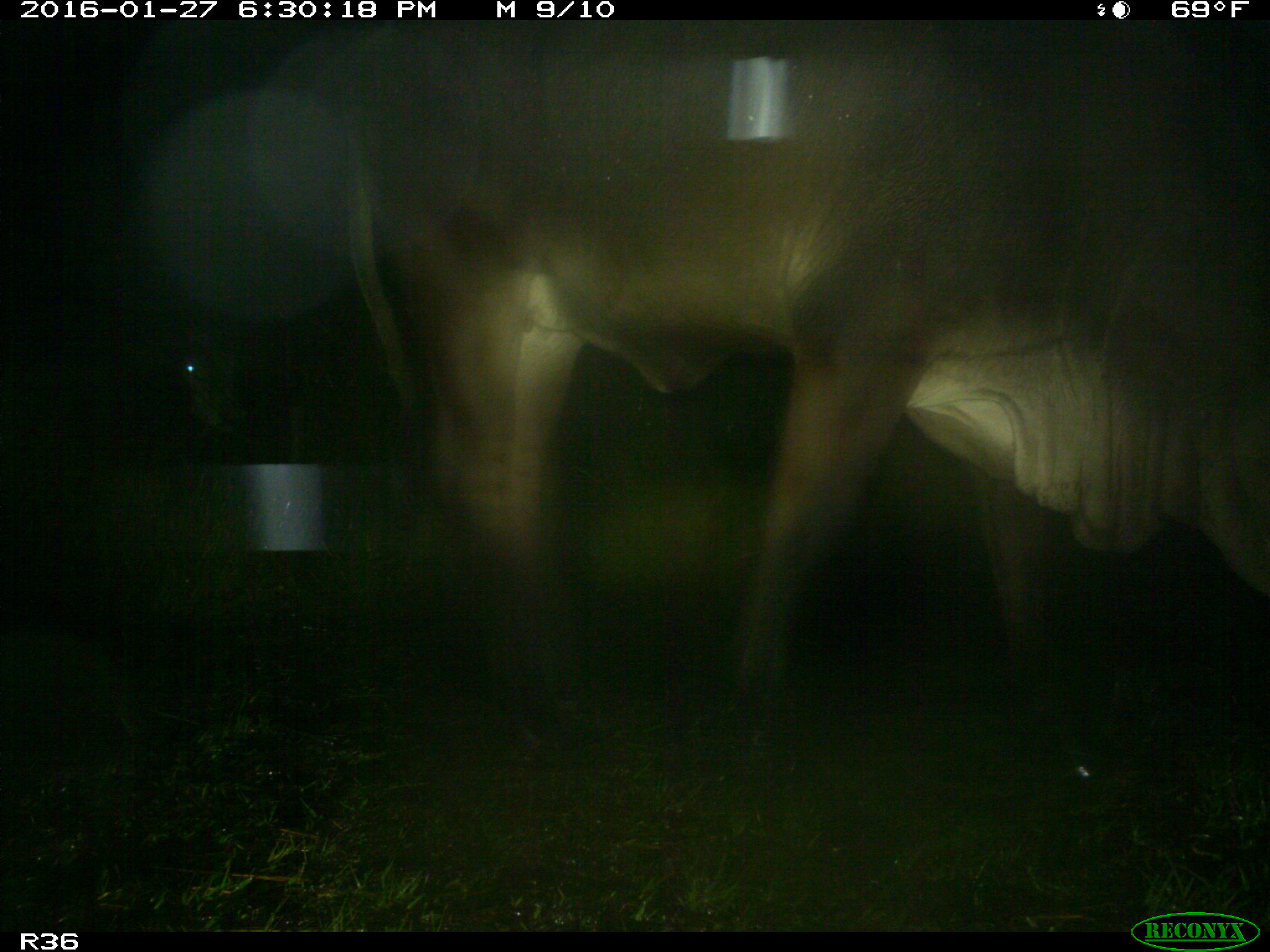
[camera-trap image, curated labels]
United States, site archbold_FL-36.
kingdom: Animalia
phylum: Chordata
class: Mammalia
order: Artiodactyla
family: Bovidae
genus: Bos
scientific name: Bos taurus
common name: domestic cow